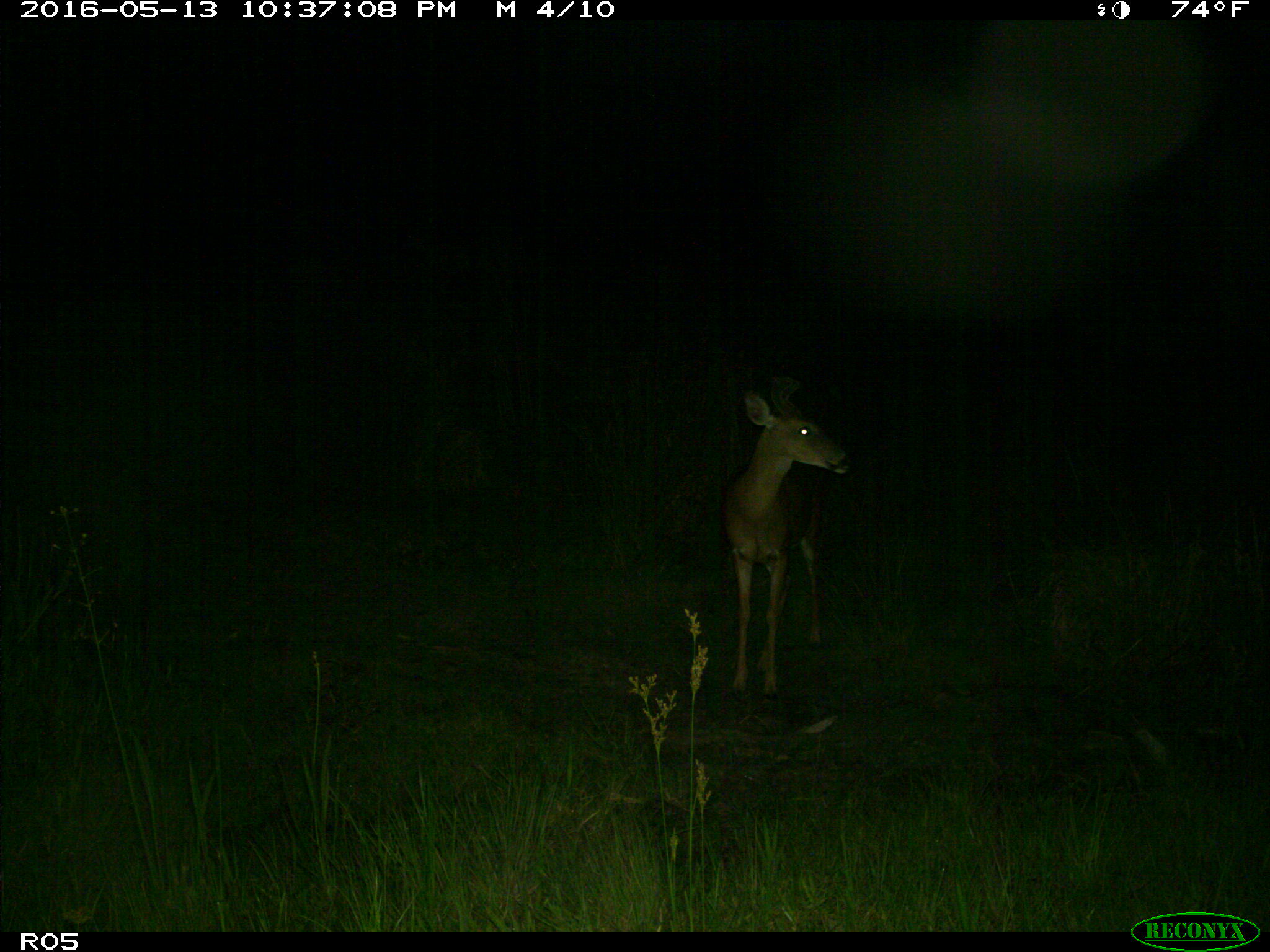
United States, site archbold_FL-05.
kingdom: Animalia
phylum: Chordata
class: Mammalia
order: Artiodactyla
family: Cervidae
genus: Odocoileus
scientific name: Odocoileus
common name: deer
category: unidentified deer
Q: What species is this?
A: Unidentified deer (deer) (Odocoileus).